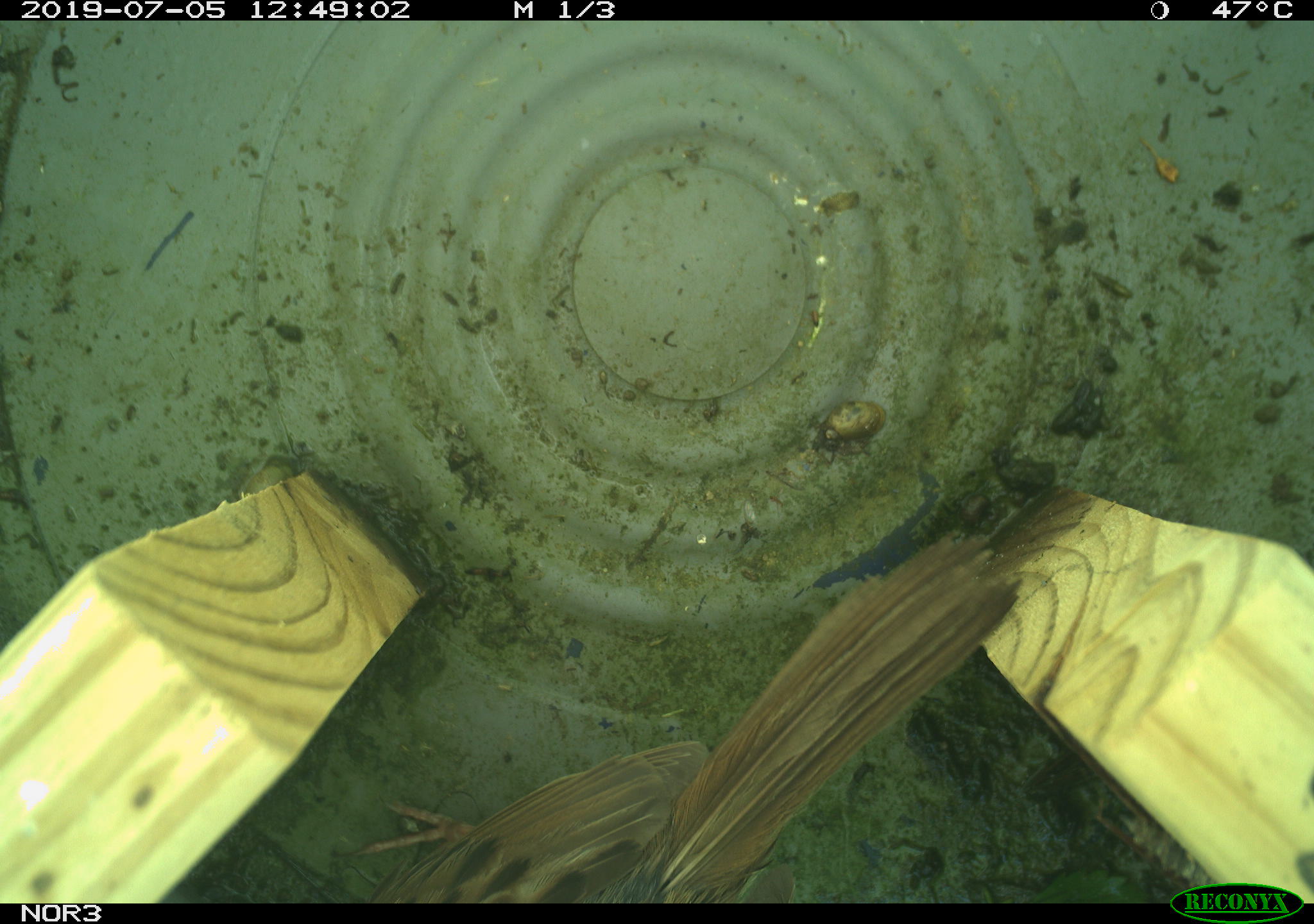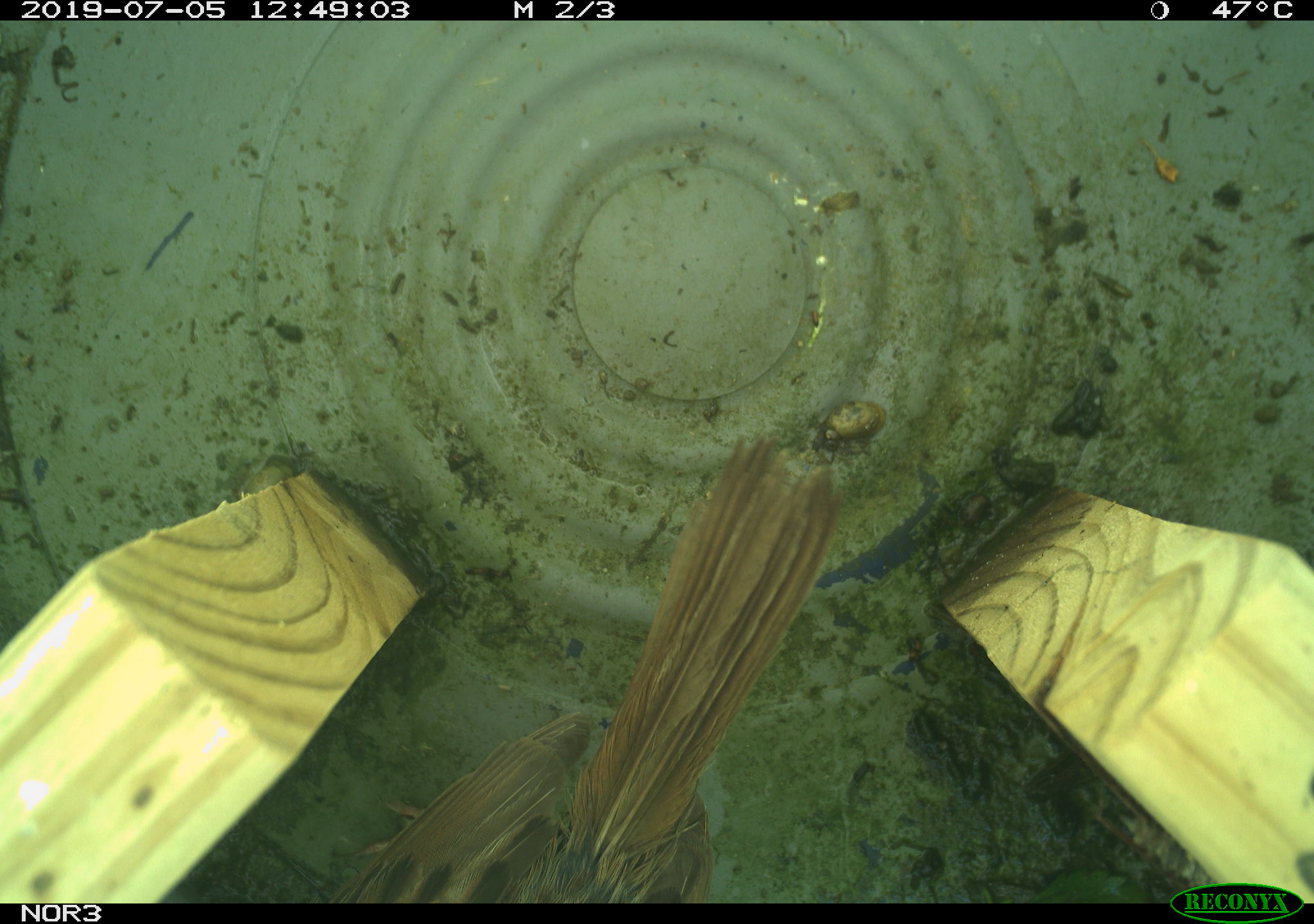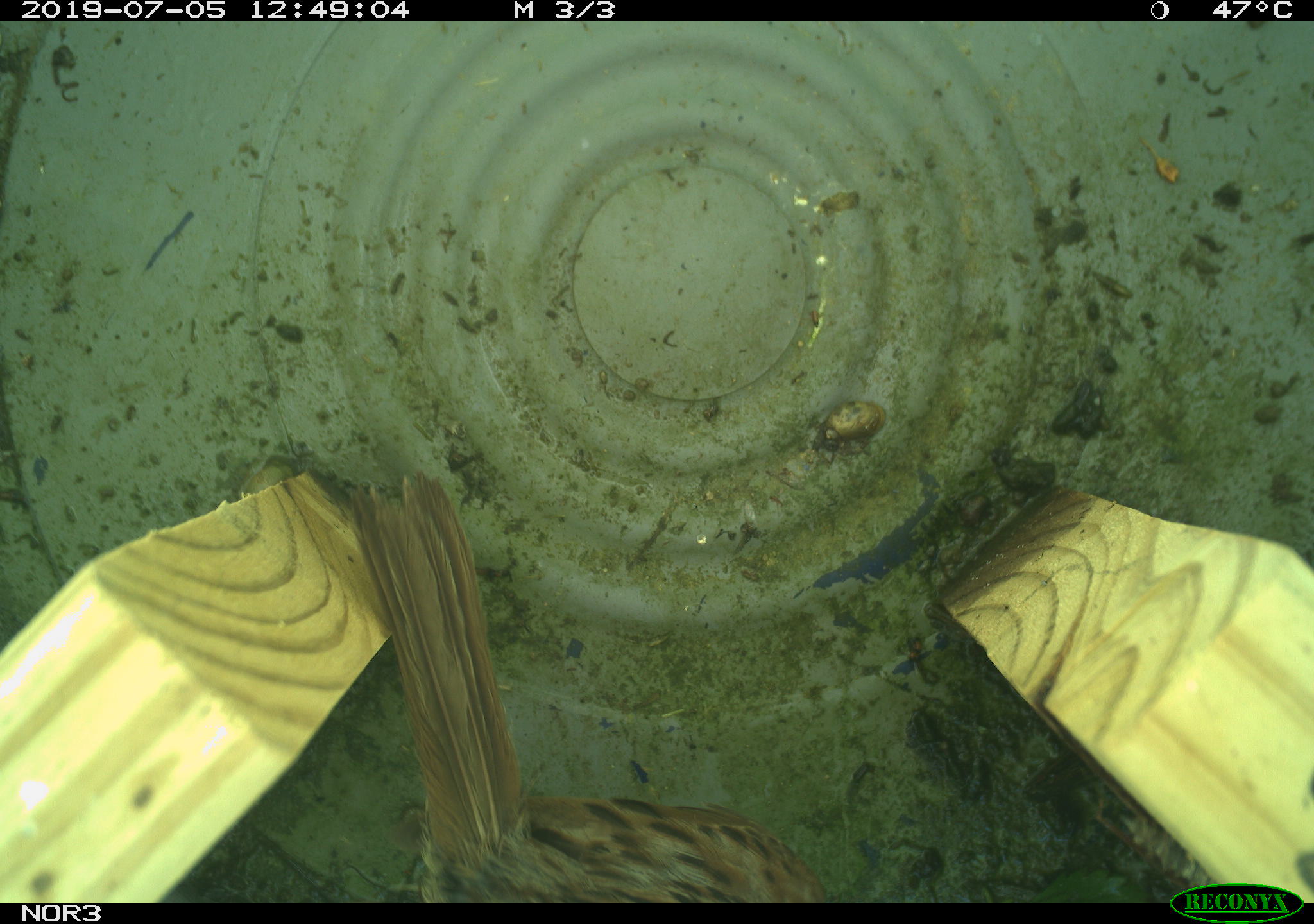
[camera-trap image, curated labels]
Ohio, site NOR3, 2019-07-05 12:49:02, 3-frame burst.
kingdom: Animalia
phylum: Chordata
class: Aves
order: Passeriformes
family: Passerellidae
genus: Melospiza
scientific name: Melospiza melodia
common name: song sparrow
Song sparrow (Melospiza melodia).